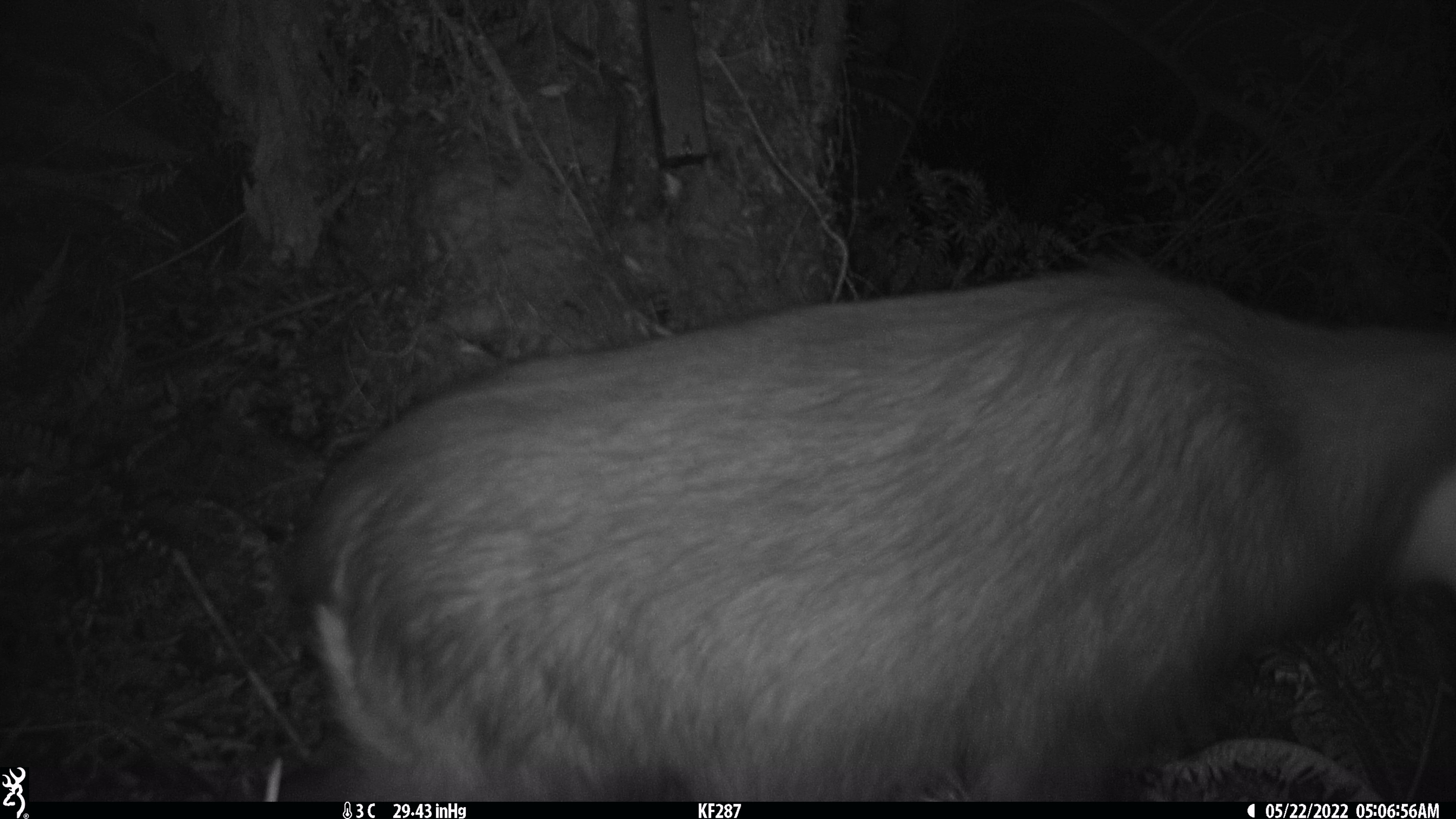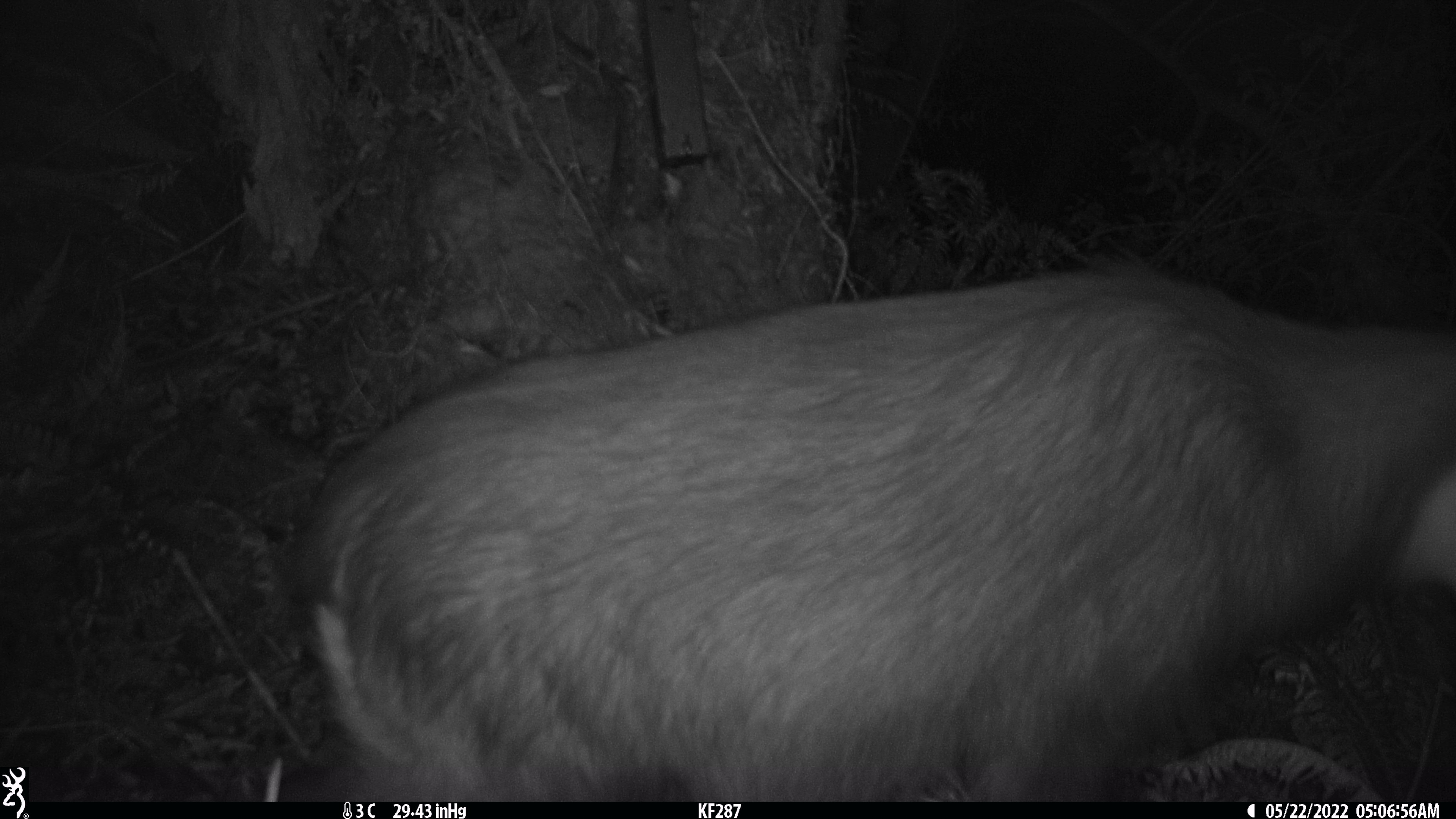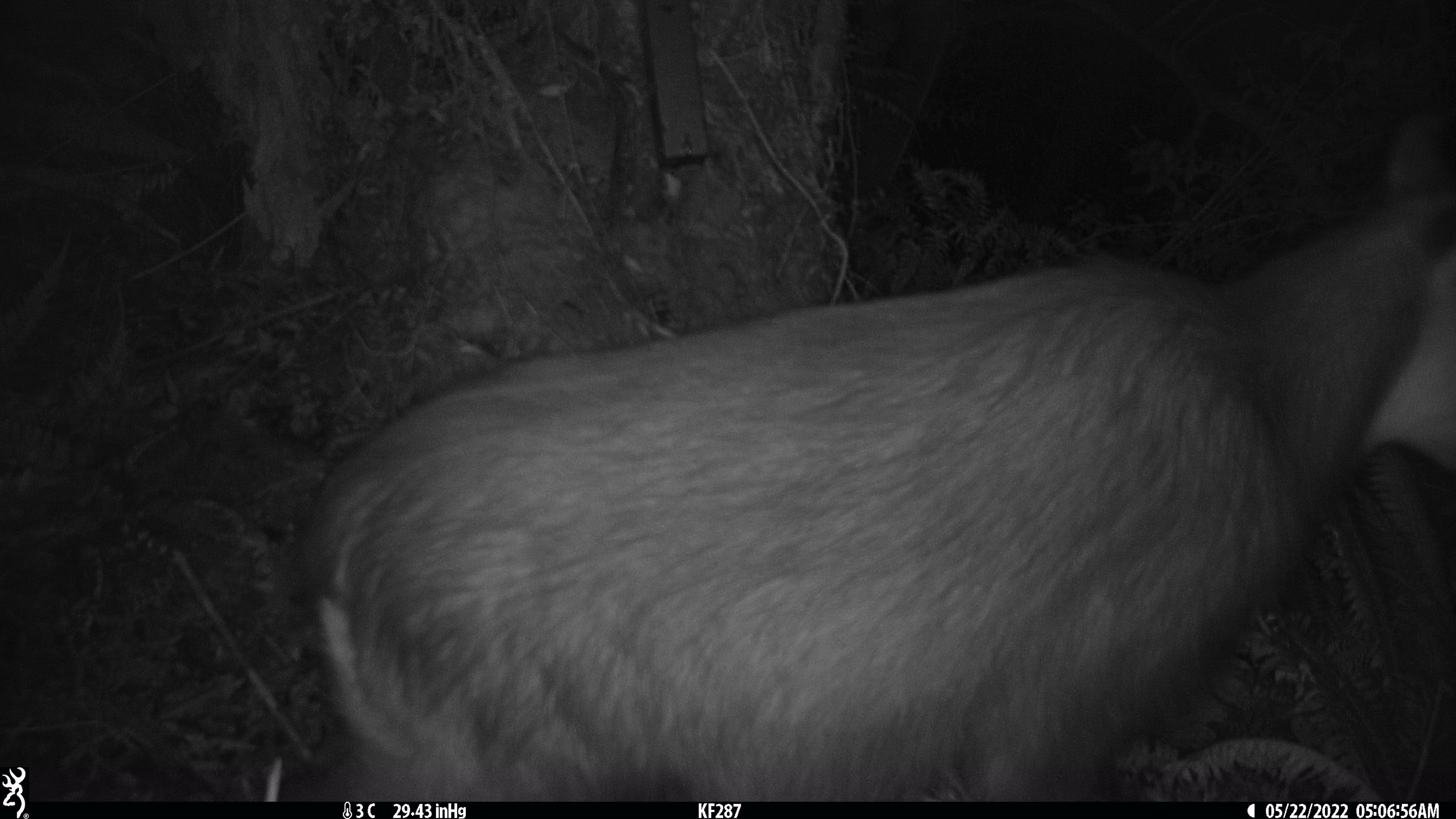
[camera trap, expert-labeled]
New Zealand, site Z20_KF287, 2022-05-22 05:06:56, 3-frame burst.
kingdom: Animalia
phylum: Chordata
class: Mammalia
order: Artiodactyla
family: Bovidae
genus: Rupicapra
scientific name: Rupicapra rupicapra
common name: alpine chamois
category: chamois